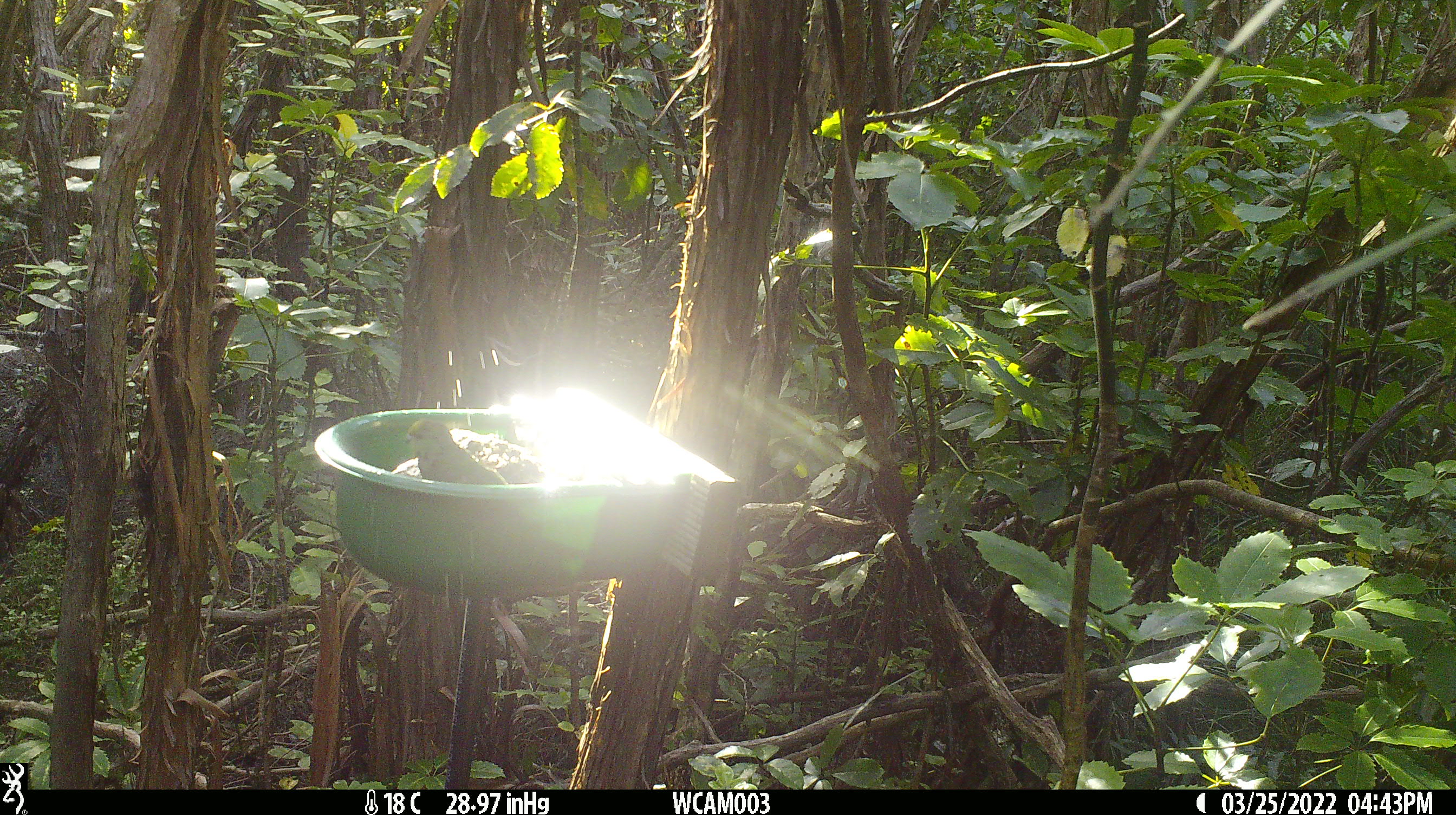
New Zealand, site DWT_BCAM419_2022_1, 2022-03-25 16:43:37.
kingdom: Animalia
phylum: Chordata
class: Aves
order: Psittaciformes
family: Psittaculidae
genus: Cyanoramphus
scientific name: Cyanoramphus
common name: parakeet